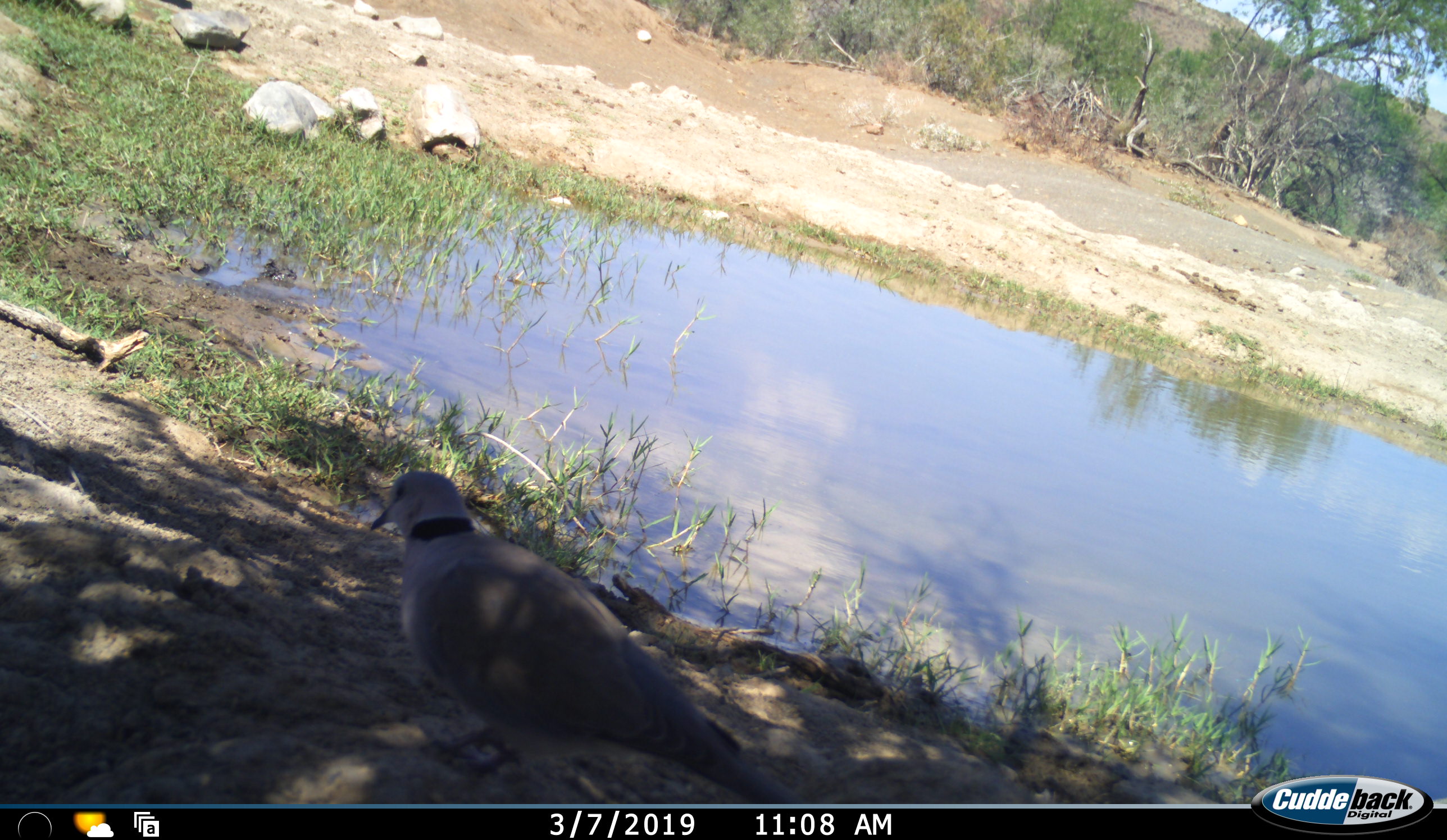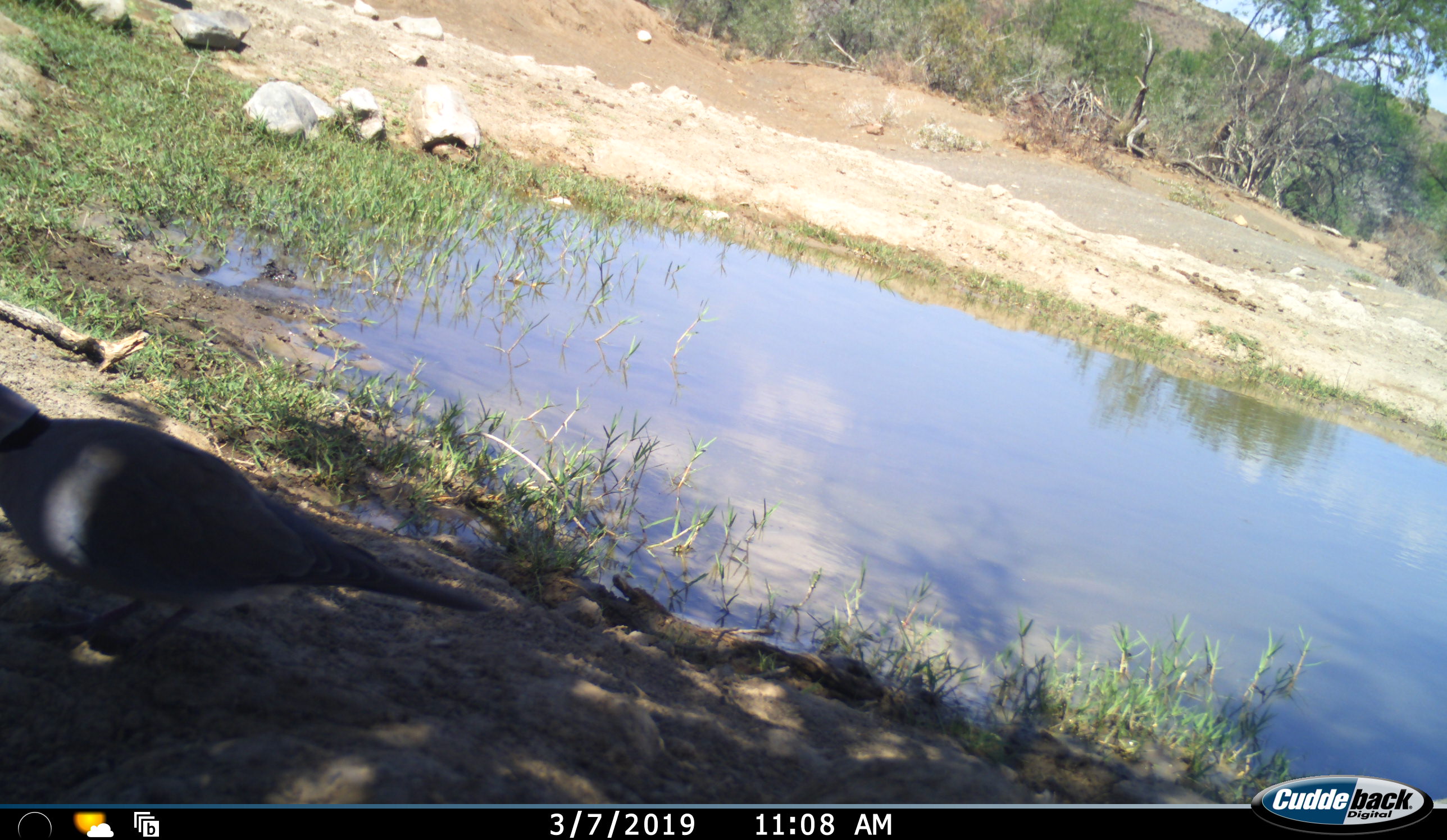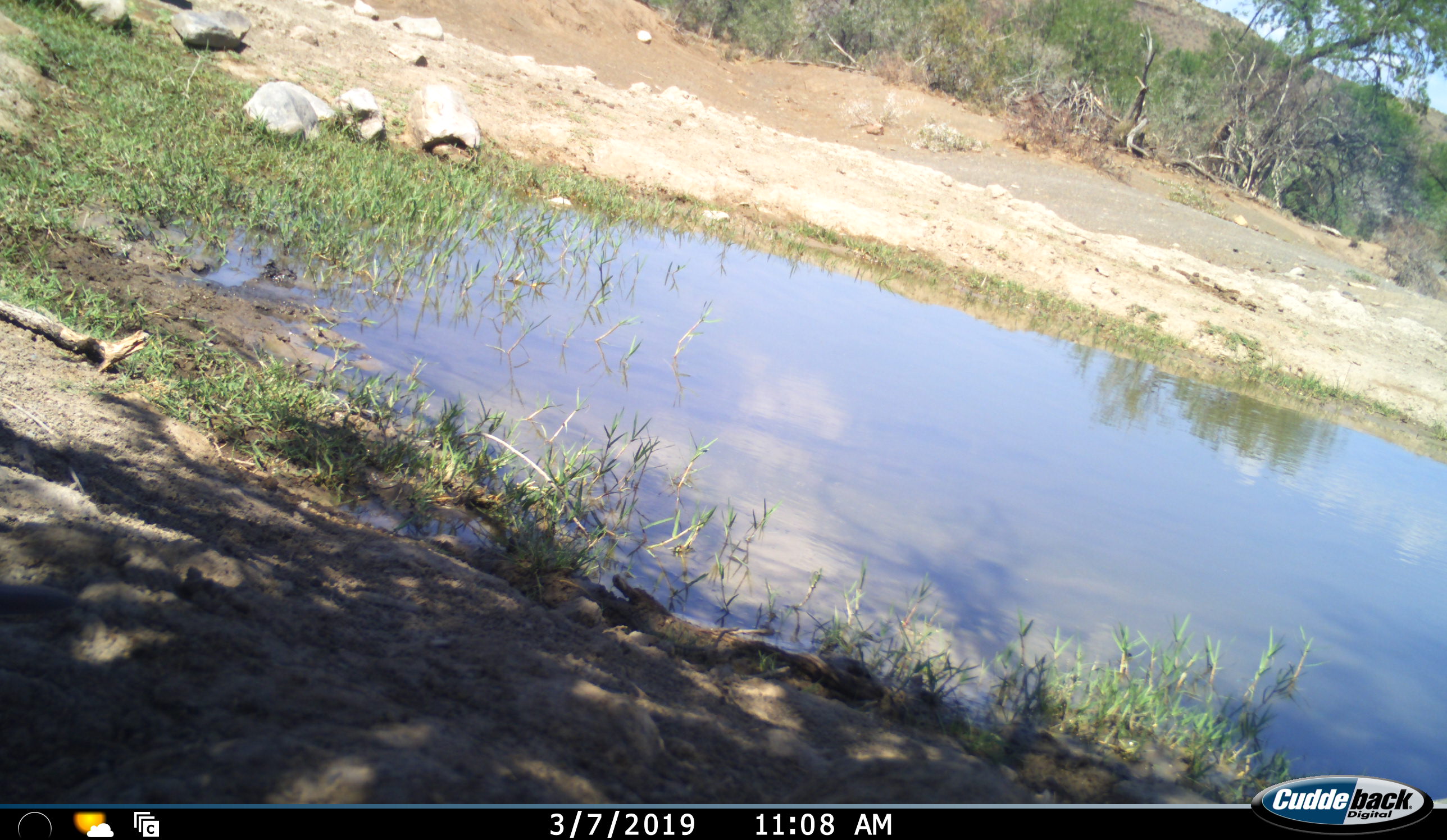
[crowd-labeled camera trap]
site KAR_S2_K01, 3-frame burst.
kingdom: Animalia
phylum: Chordata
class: Aves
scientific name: Aves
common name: bird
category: birdother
Birdother (bird) (Aves), count 1. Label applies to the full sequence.